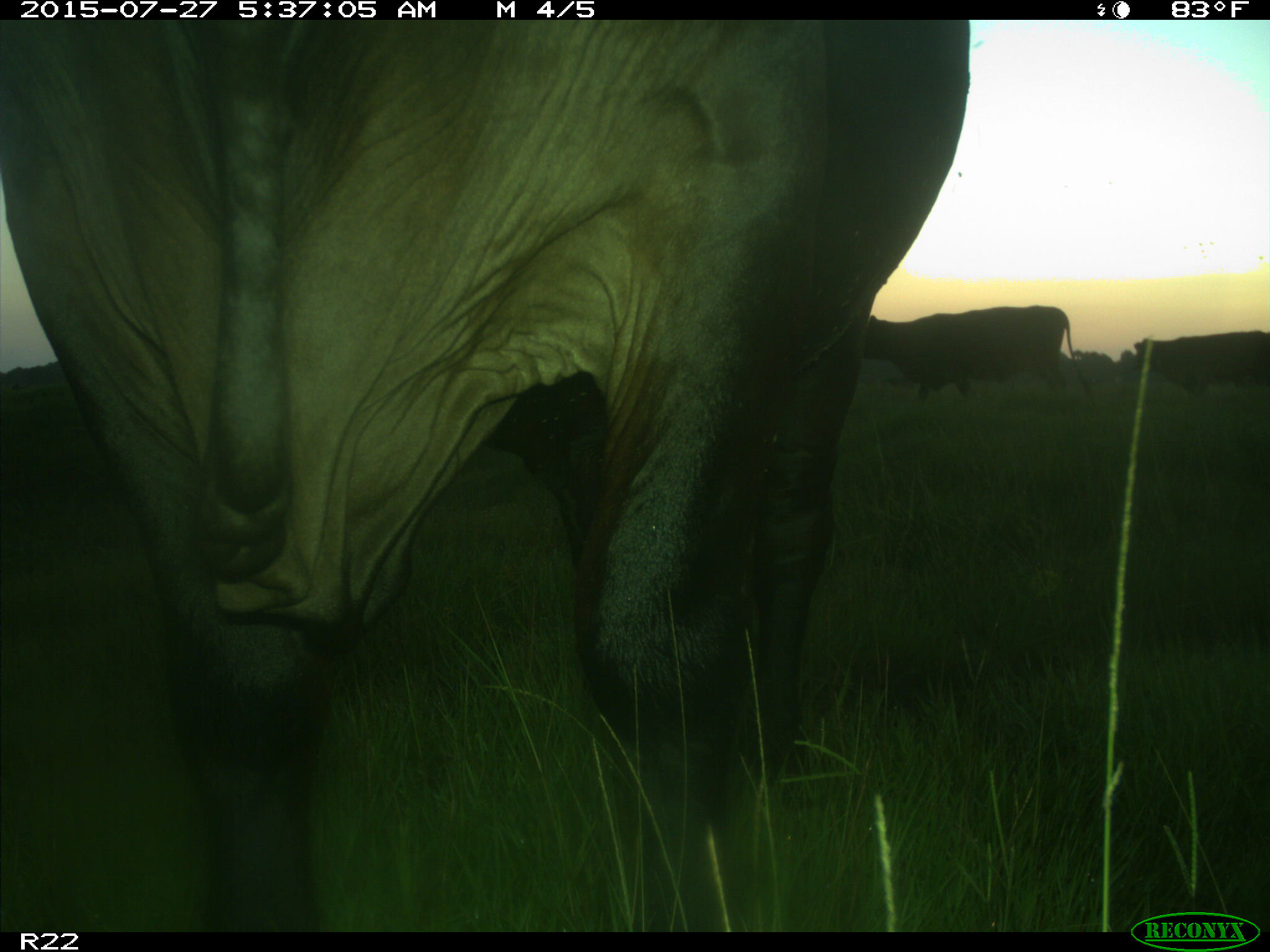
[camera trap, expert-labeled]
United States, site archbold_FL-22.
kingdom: Animalia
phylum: Chordata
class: Mammalia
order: Artiodactyla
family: Bovidae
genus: Bos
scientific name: Bos taurus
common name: domestic cow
Bos taurus (domestic cow).